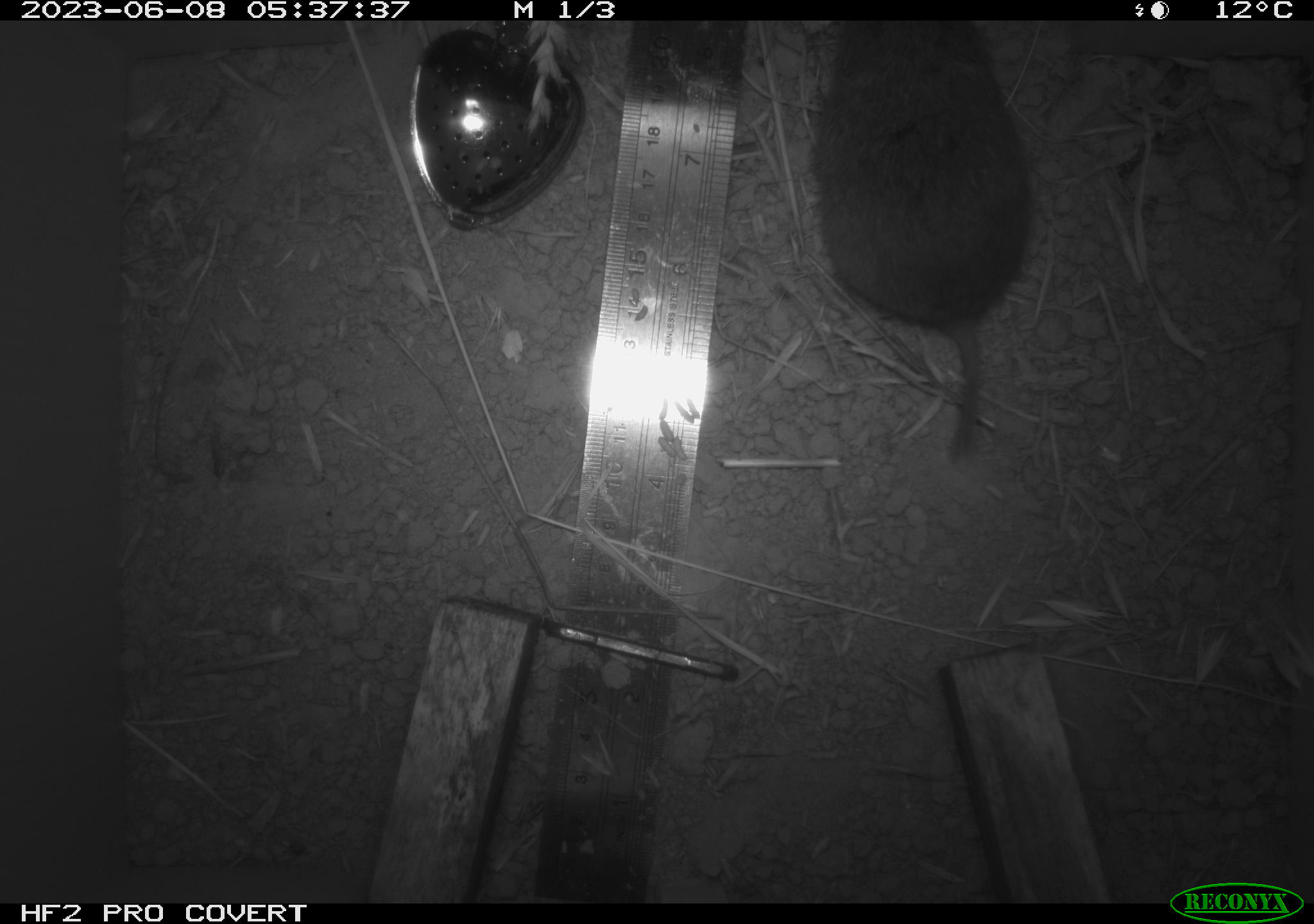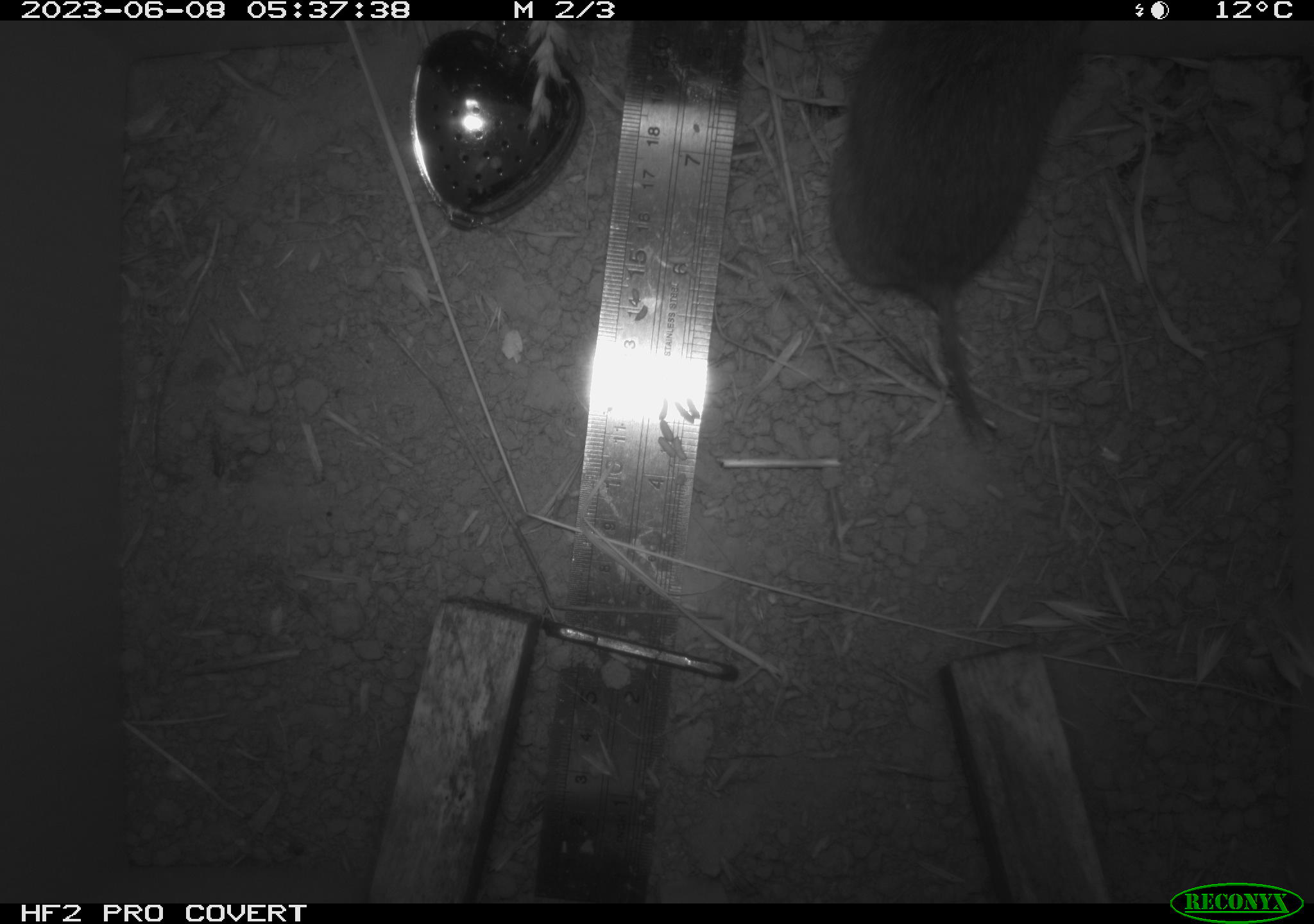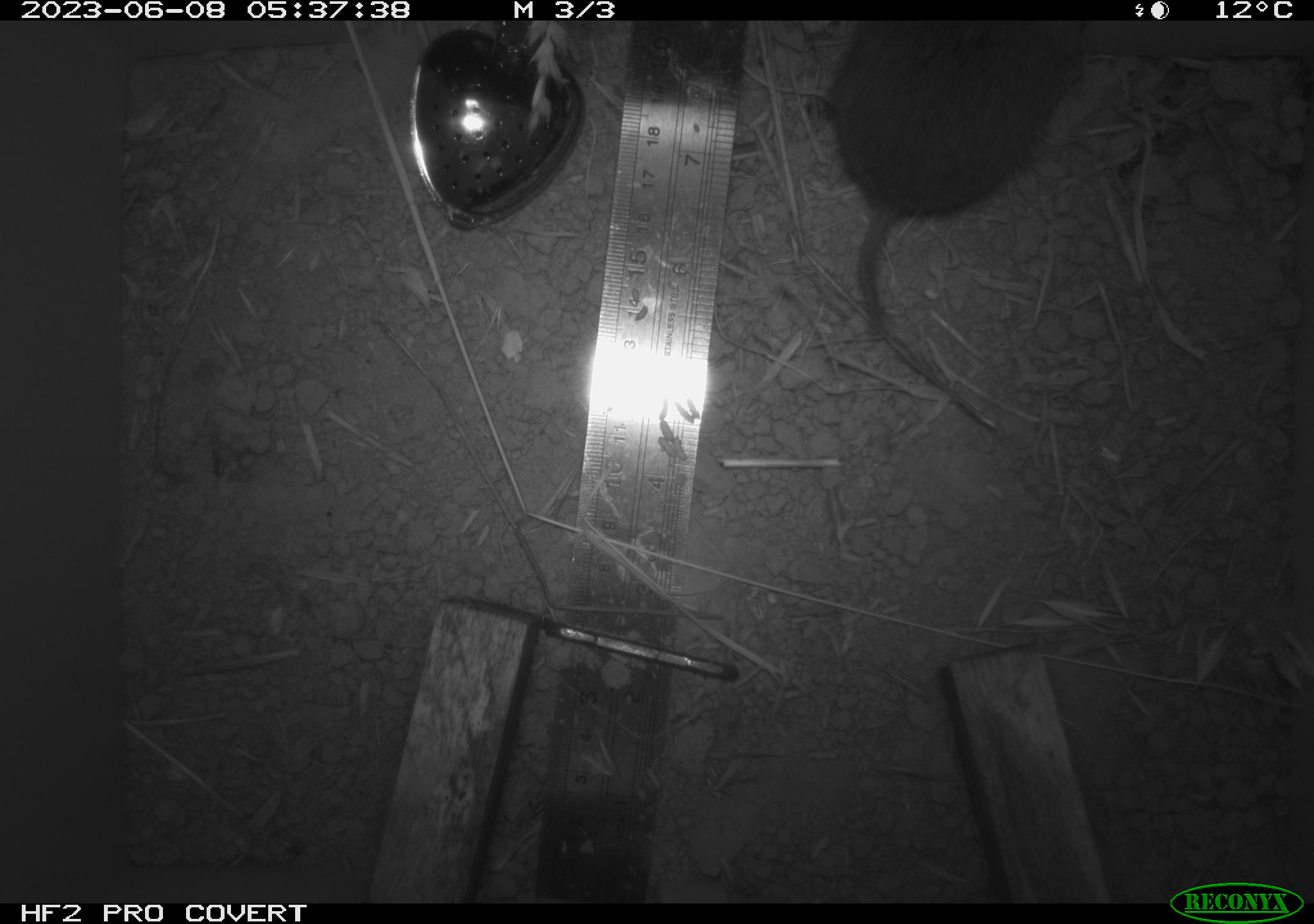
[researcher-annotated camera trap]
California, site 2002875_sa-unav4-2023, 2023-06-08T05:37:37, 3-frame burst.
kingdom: Animalia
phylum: Chordata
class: Mammalia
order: Rodentia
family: Cricetidae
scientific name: Arvicolinae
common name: voles, lemmings, and muskrats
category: arvicolinae subfamily